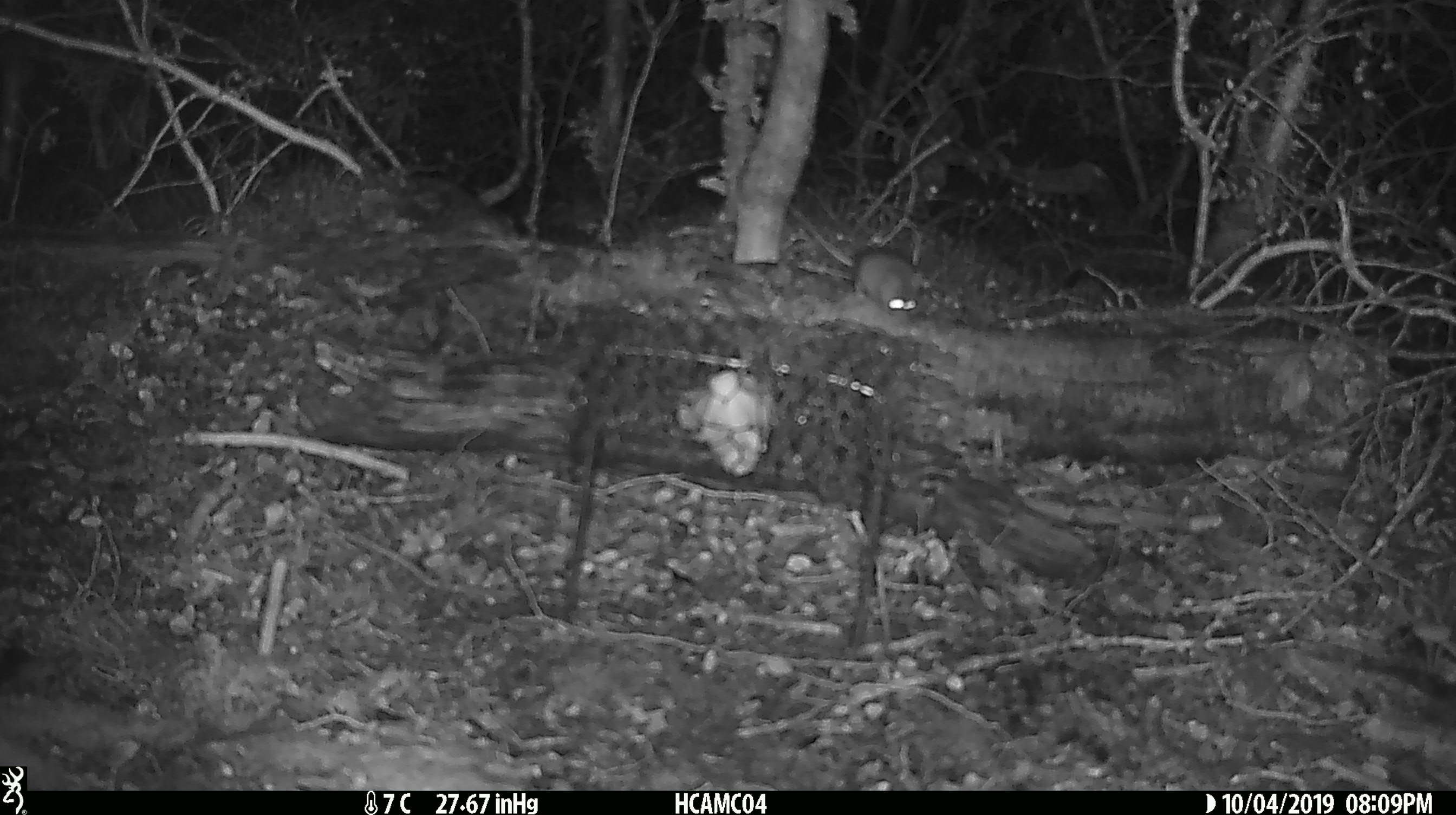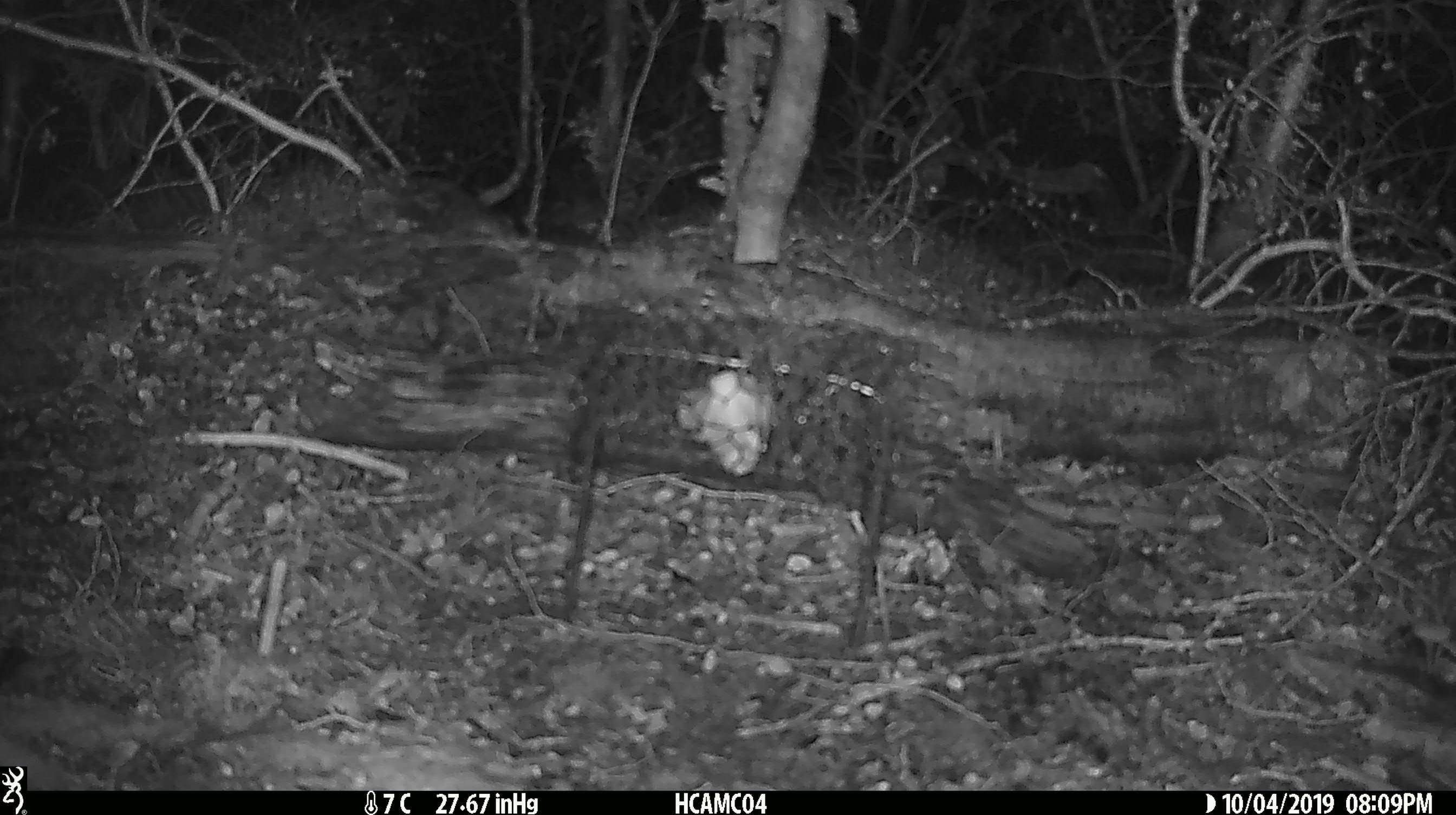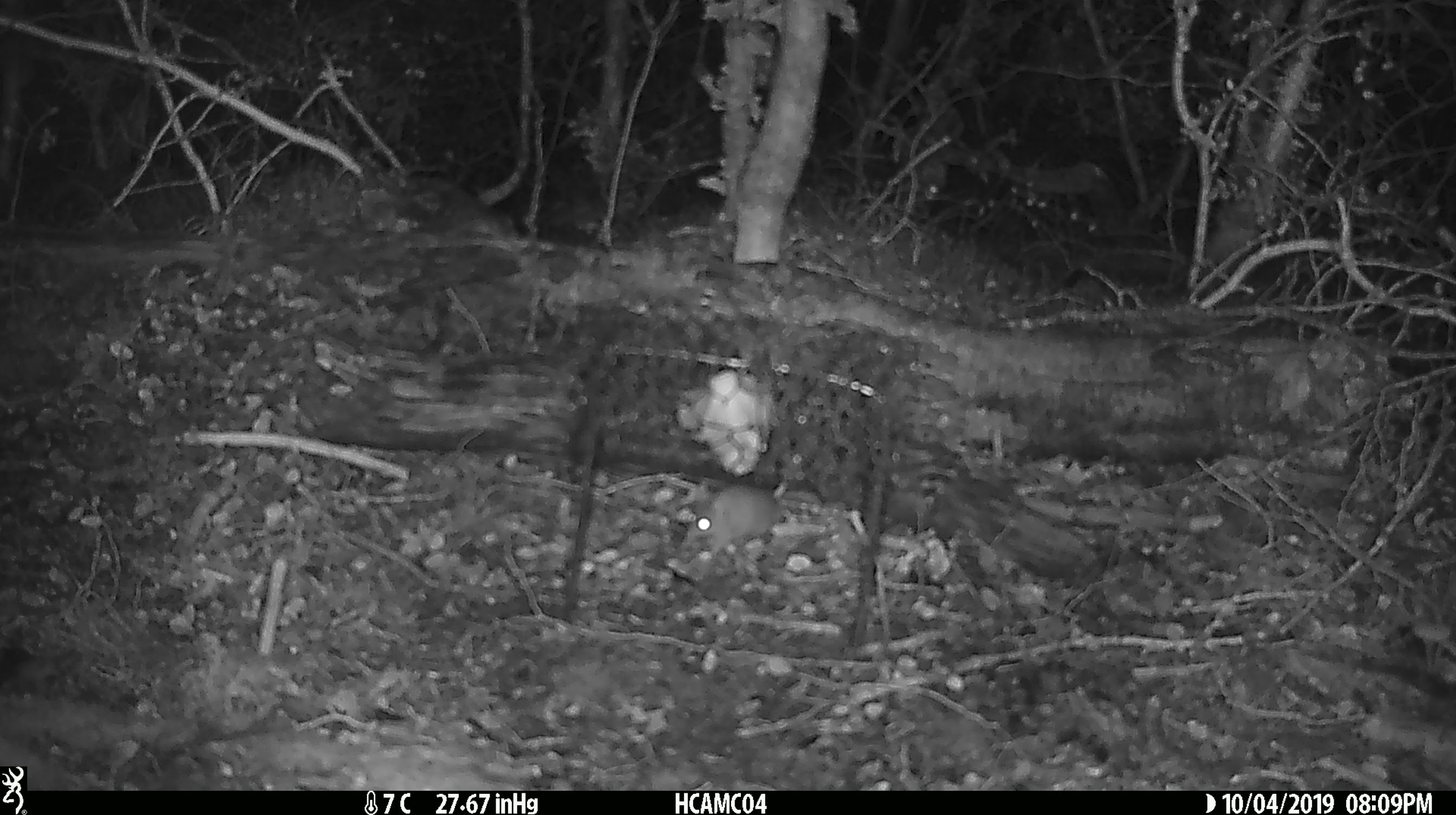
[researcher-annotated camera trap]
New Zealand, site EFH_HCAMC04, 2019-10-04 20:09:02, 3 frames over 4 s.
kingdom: Animalia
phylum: Chordata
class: Mammalia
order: Rodentia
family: Muridae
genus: Mus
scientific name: Mus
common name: mouse